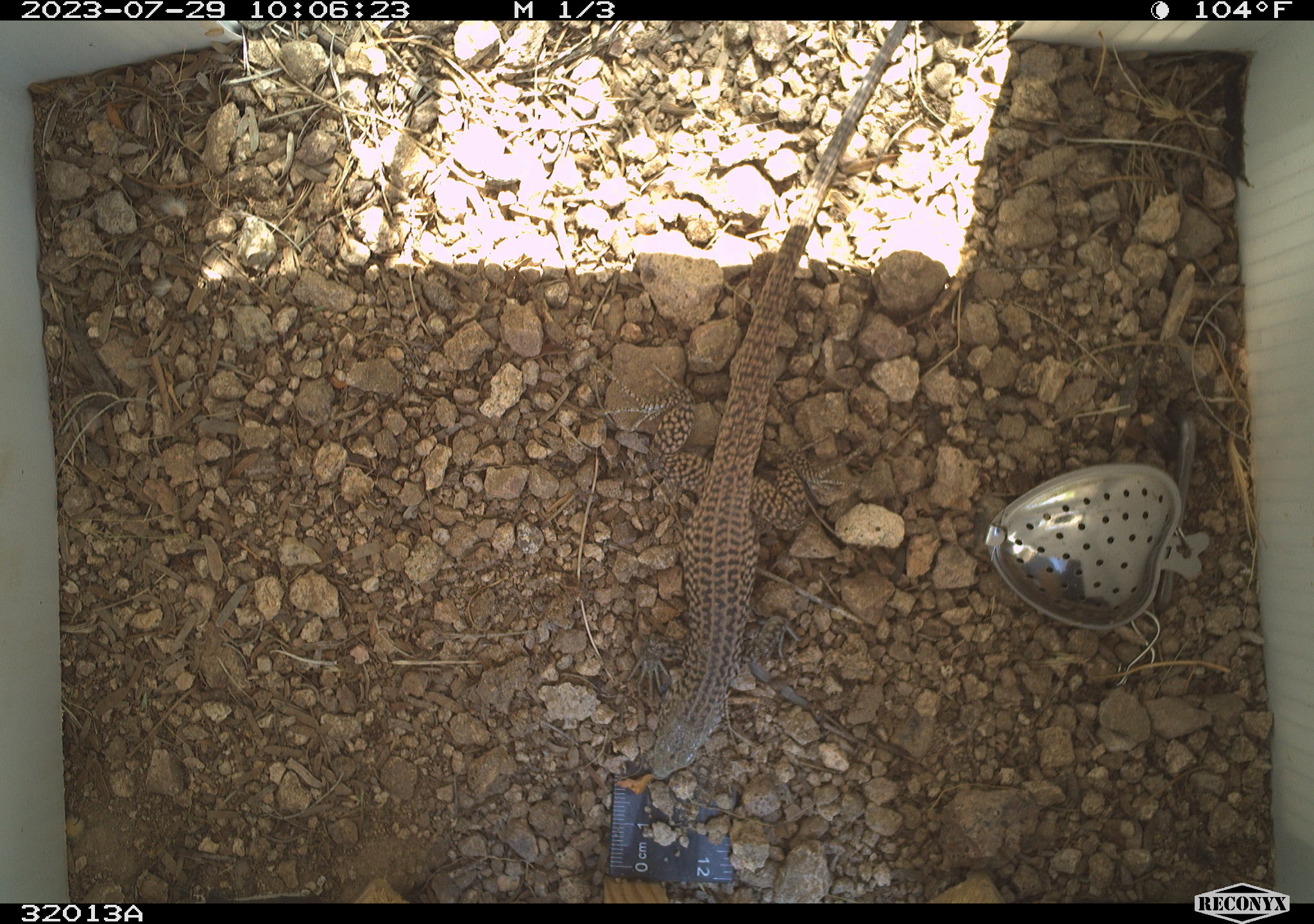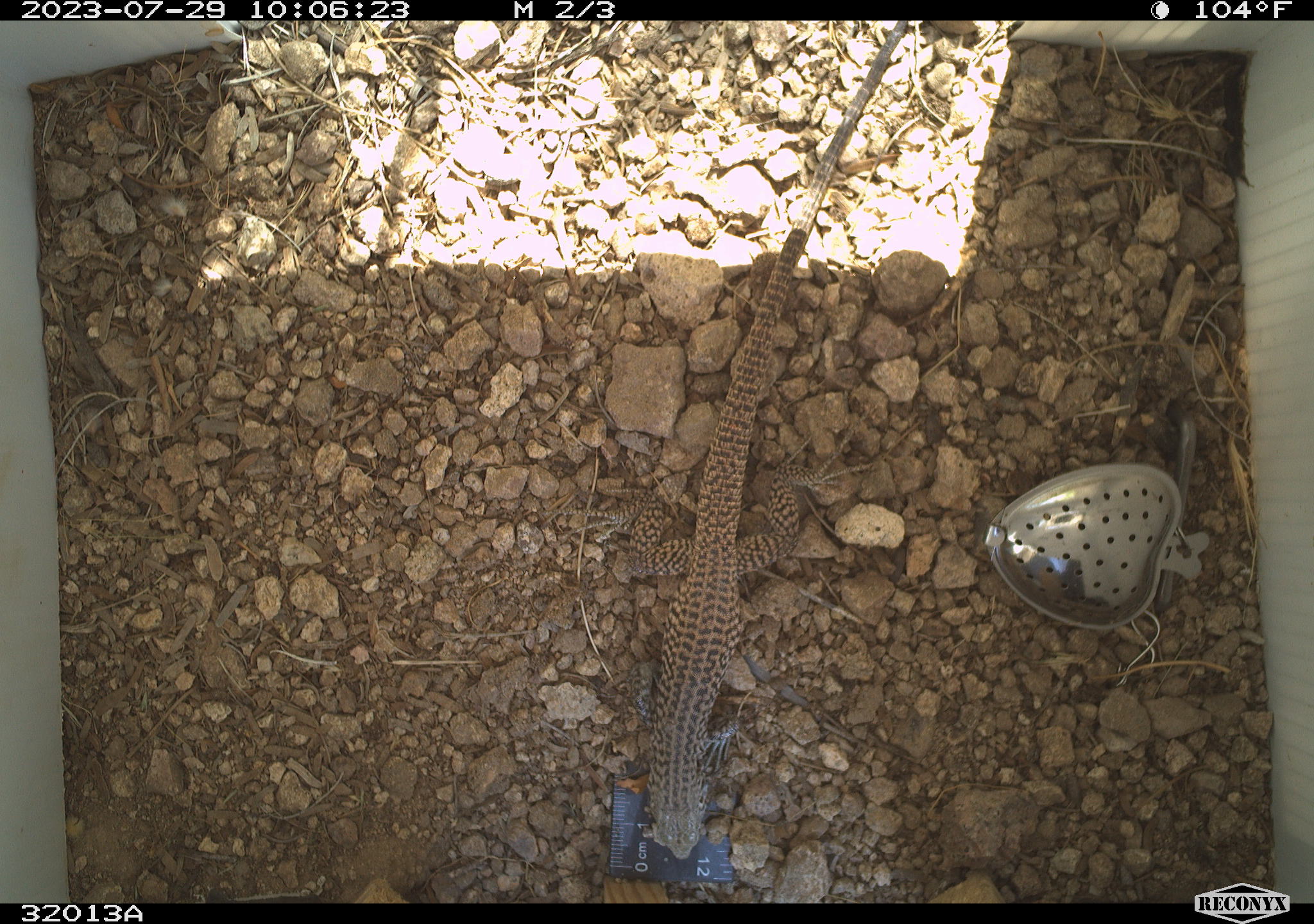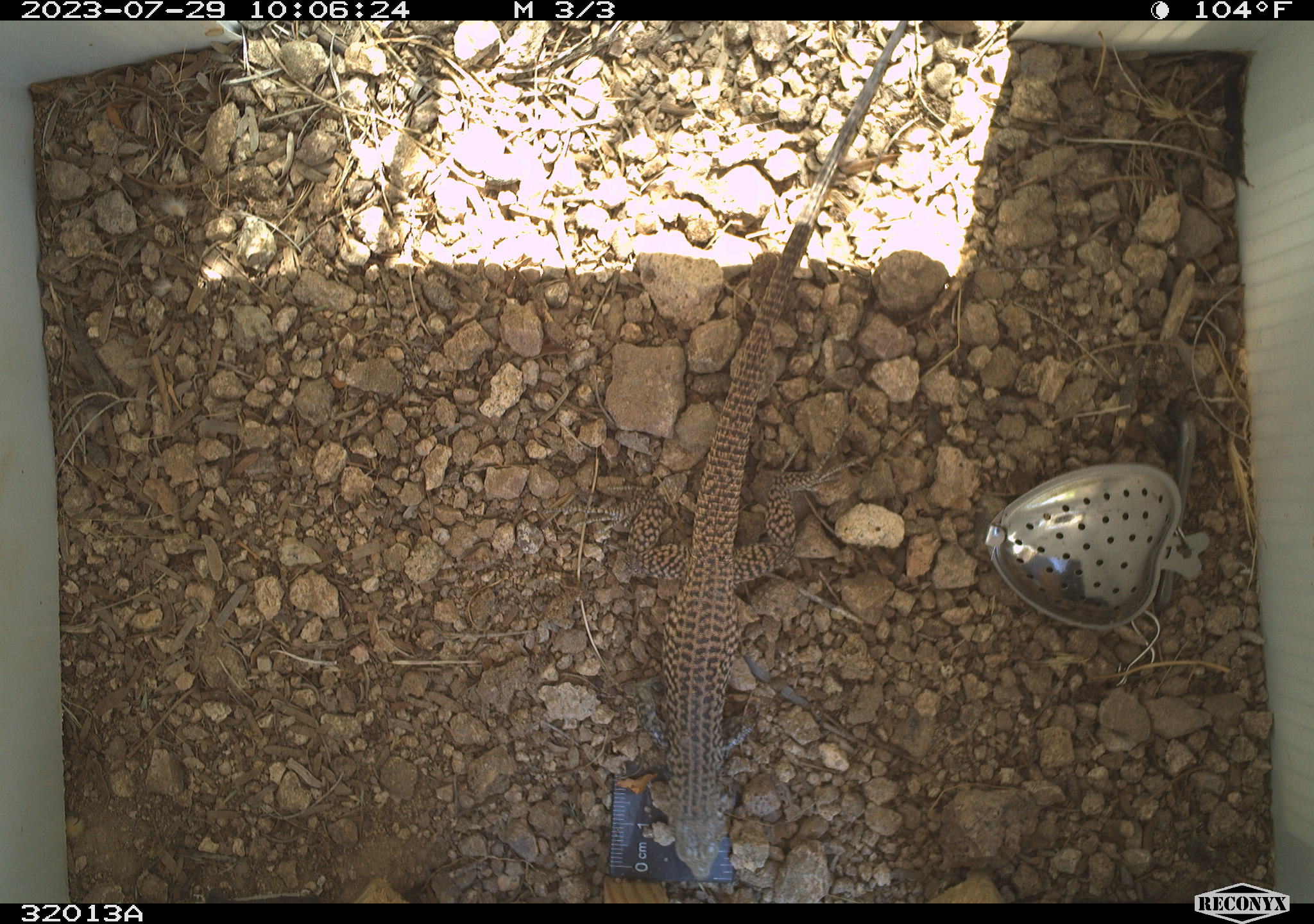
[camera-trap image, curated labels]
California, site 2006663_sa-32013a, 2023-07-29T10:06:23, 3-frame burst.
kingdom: Animalia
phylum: Chordata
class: Reptilia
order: Squamata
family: Teiidae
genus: Aspidoscelis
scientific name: Aspidoscelis tigris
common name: western whiptail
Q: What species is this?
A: Western whiptail (Aspidoscelis tigris).